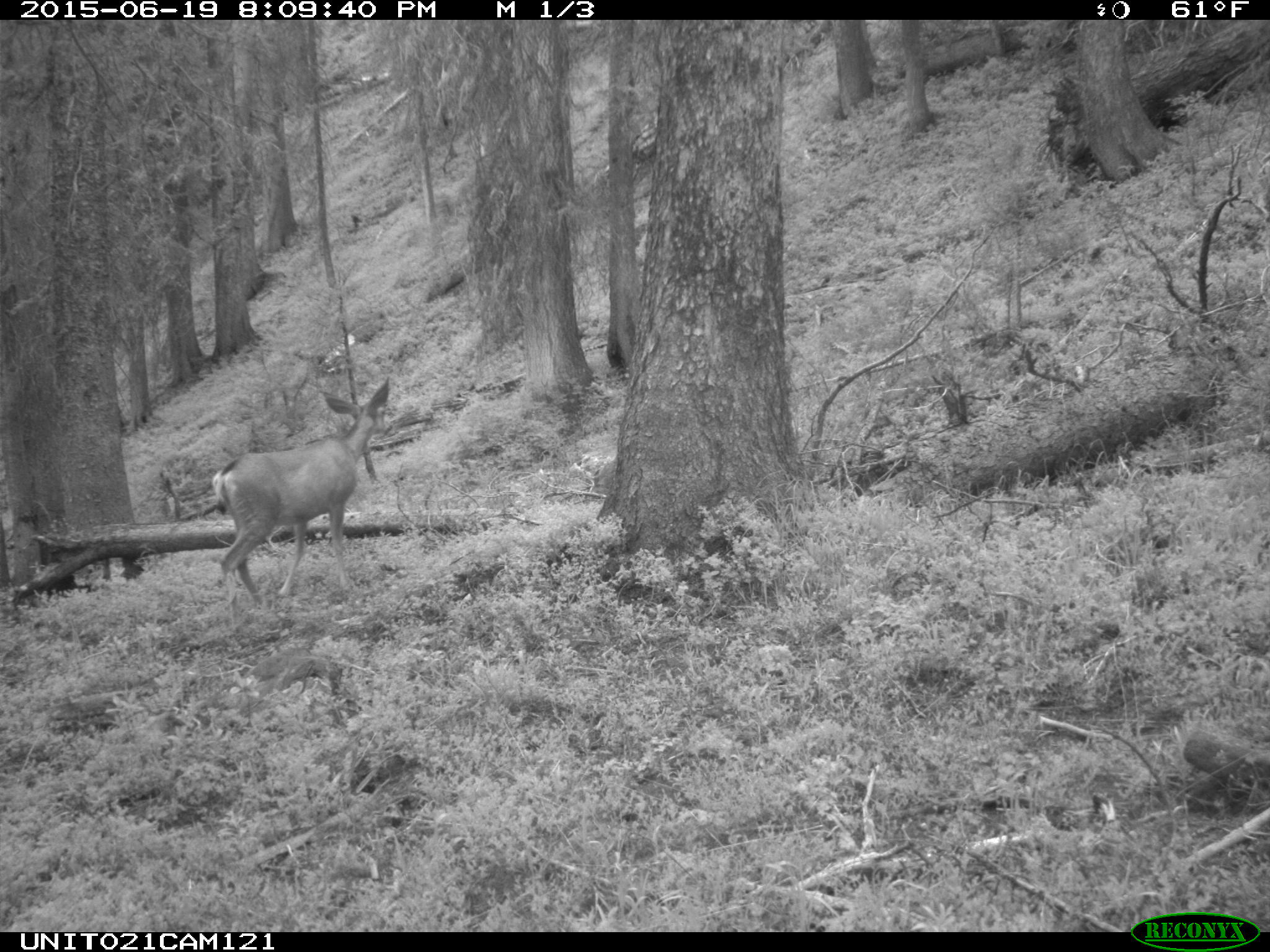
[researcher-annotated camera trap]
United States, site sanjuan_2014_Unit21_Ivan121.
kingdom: Animalia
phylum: Chordata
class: Mammalia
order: Artiodactyla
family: Cervidae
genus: Odocoileus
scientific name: Odocoileus hemionus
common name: mule deer